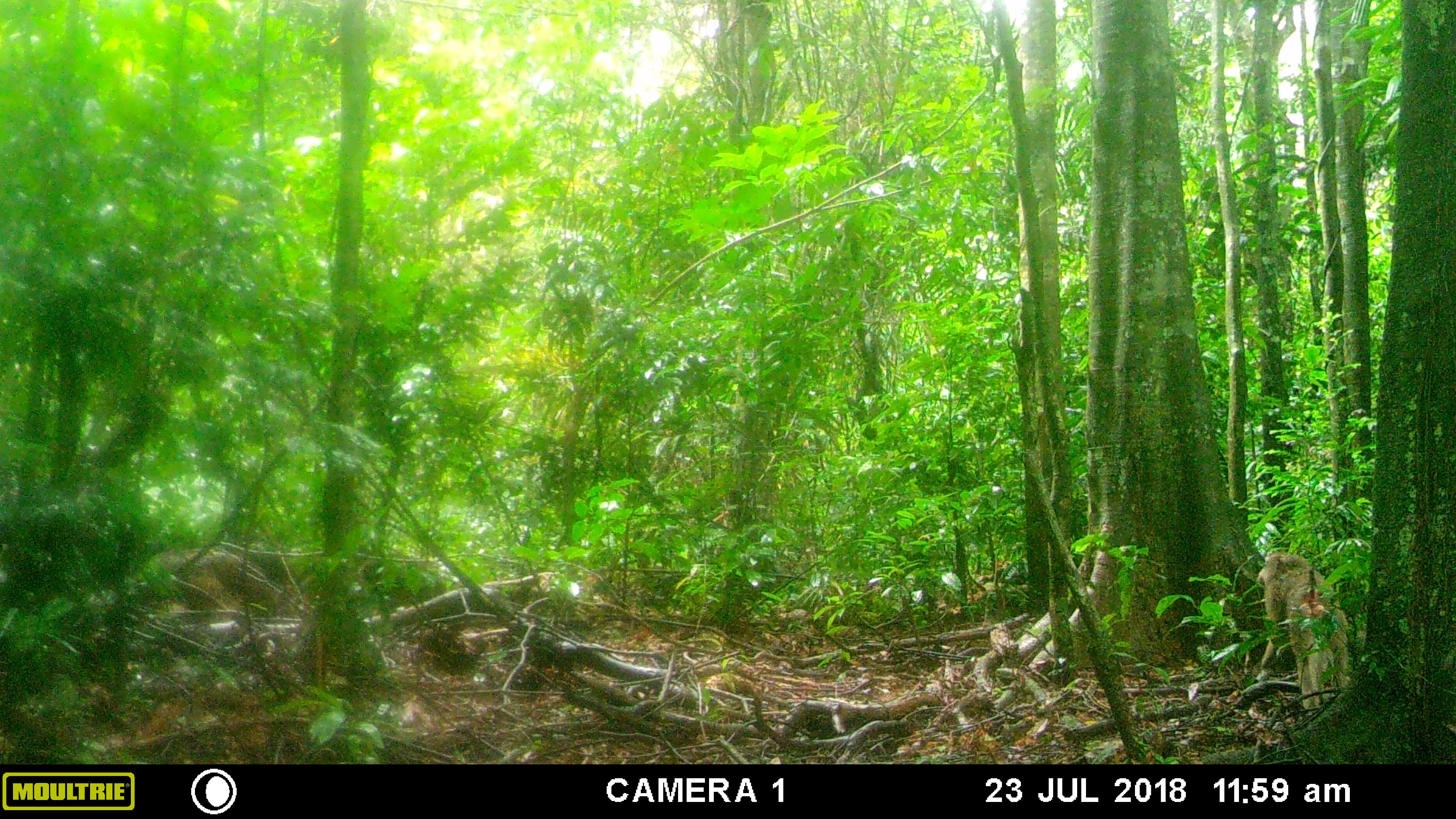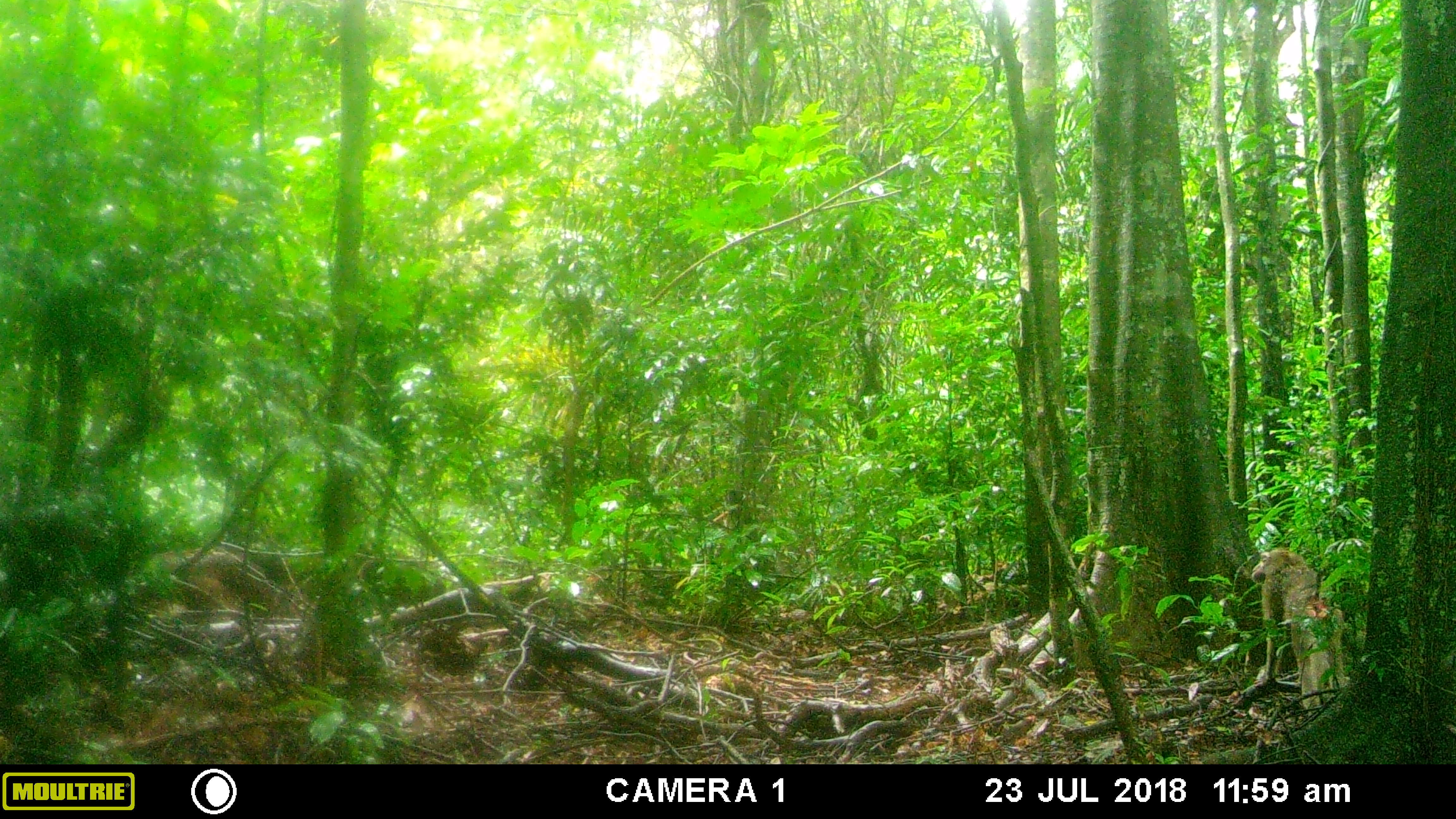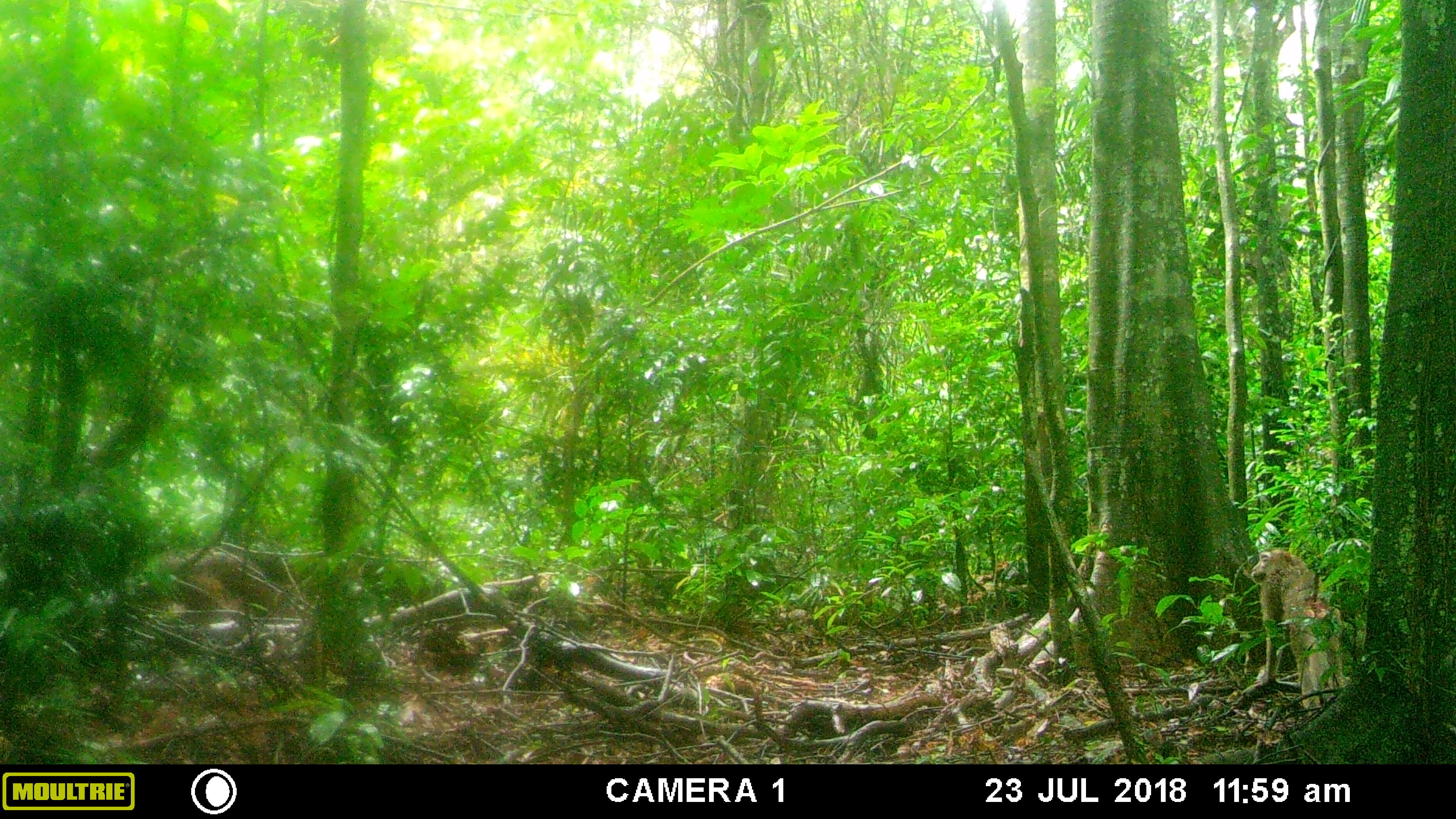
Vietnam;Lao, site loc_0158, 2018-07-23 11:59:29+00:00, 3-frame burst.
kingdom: Animalia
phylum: Chordata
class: Mammalia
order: Primates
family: Cercopithecidae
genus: Macaca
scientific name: Macaca nemestrina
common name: pig-tailed macaque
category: pig tailed macaque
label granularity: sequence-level